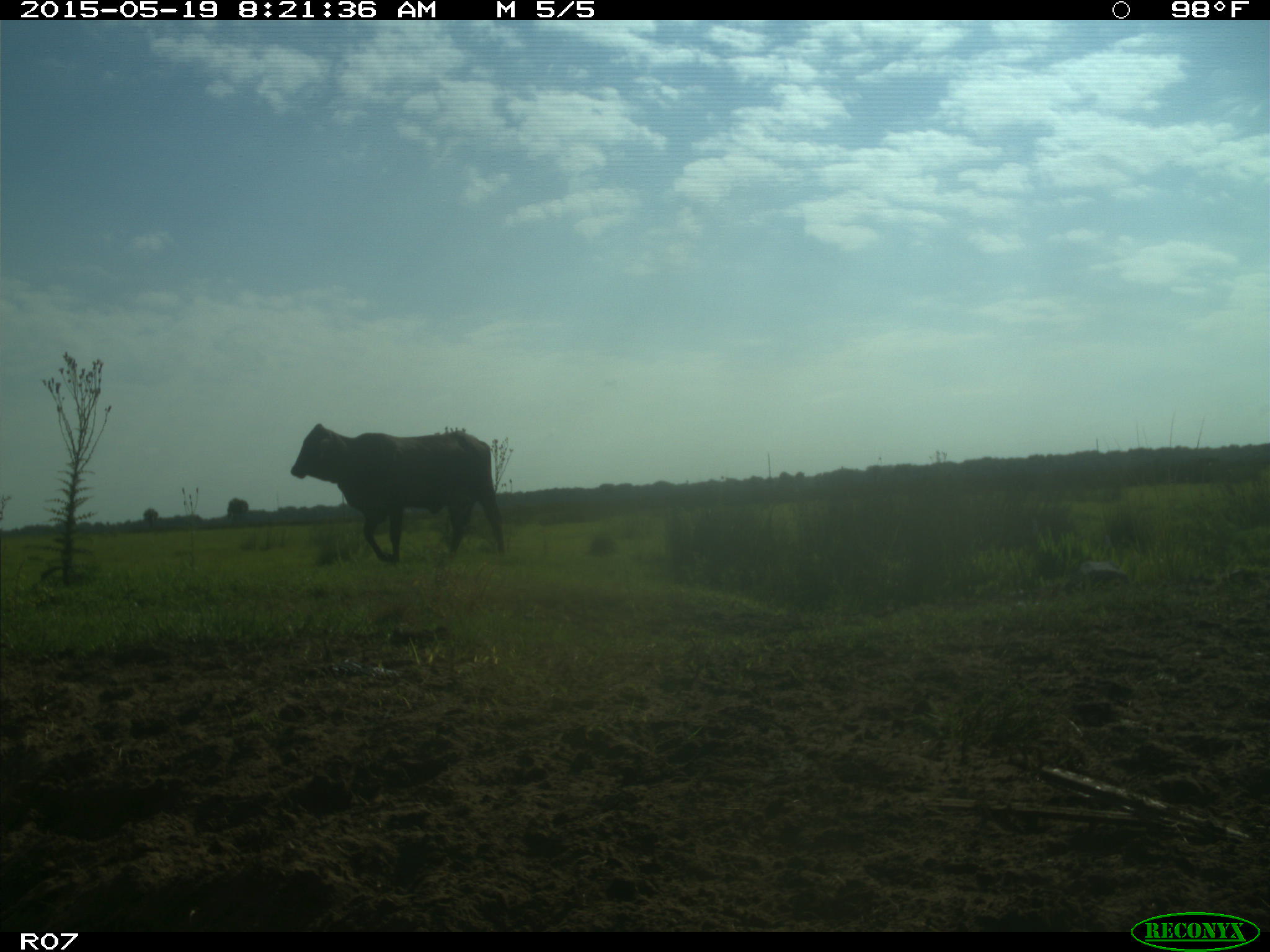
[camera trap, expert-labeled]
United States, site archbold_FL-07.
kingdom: Animalia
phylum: Chordata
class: Mammalia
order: Artiodactyla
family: Bovidae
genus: Bos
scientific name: Bos taurus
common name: domestic cow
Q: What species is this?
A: Bos taurus (domestic cow).